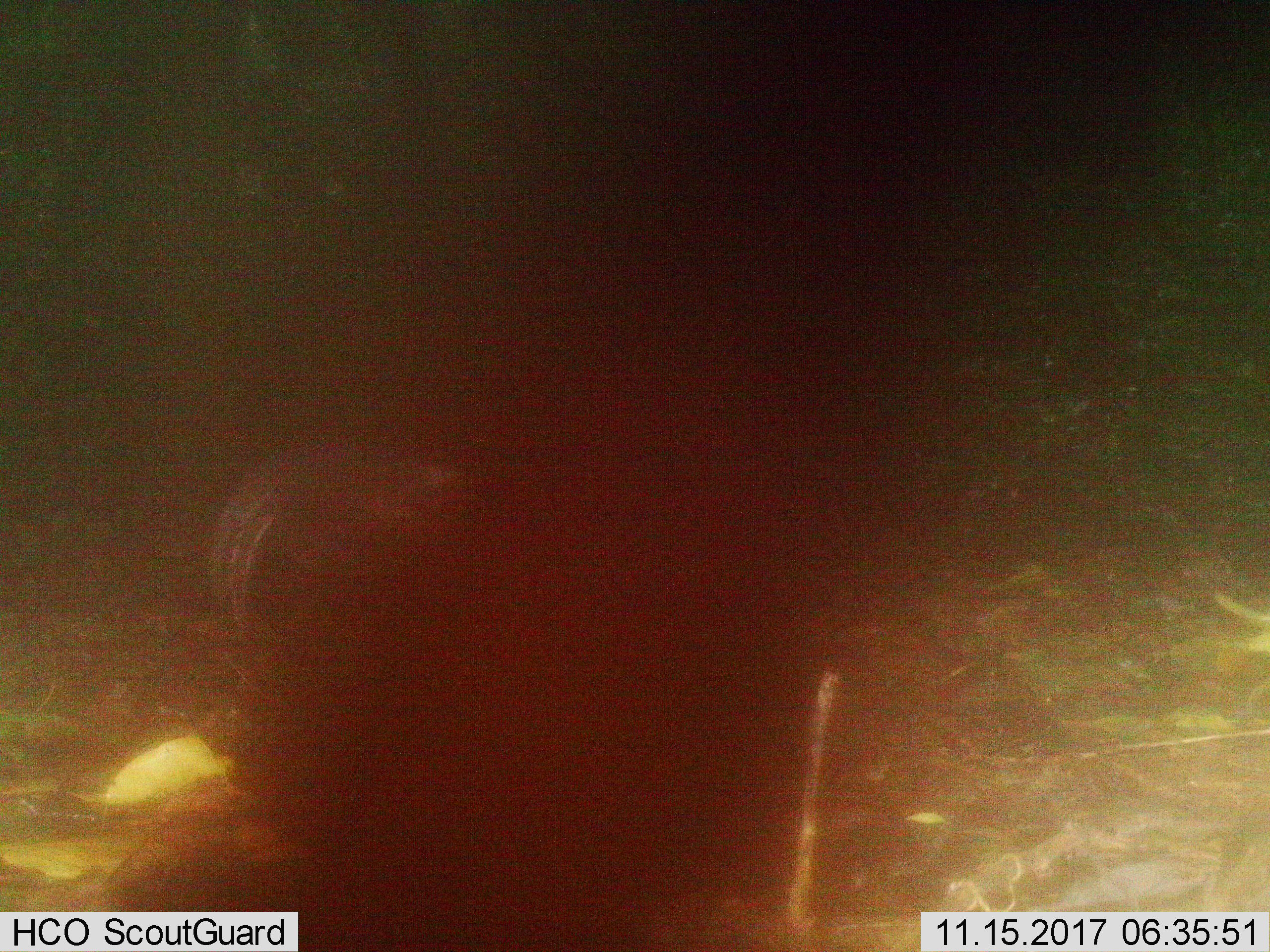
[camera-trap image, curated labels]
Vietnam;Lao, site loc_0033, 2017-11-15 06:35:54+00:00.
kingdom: Animalia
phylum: Chordata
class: Mammalia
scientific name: Mammalia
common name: mammal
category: unidentified mammal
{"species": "unidentified mammal (mammal) (Mammalia)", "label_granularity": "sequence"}